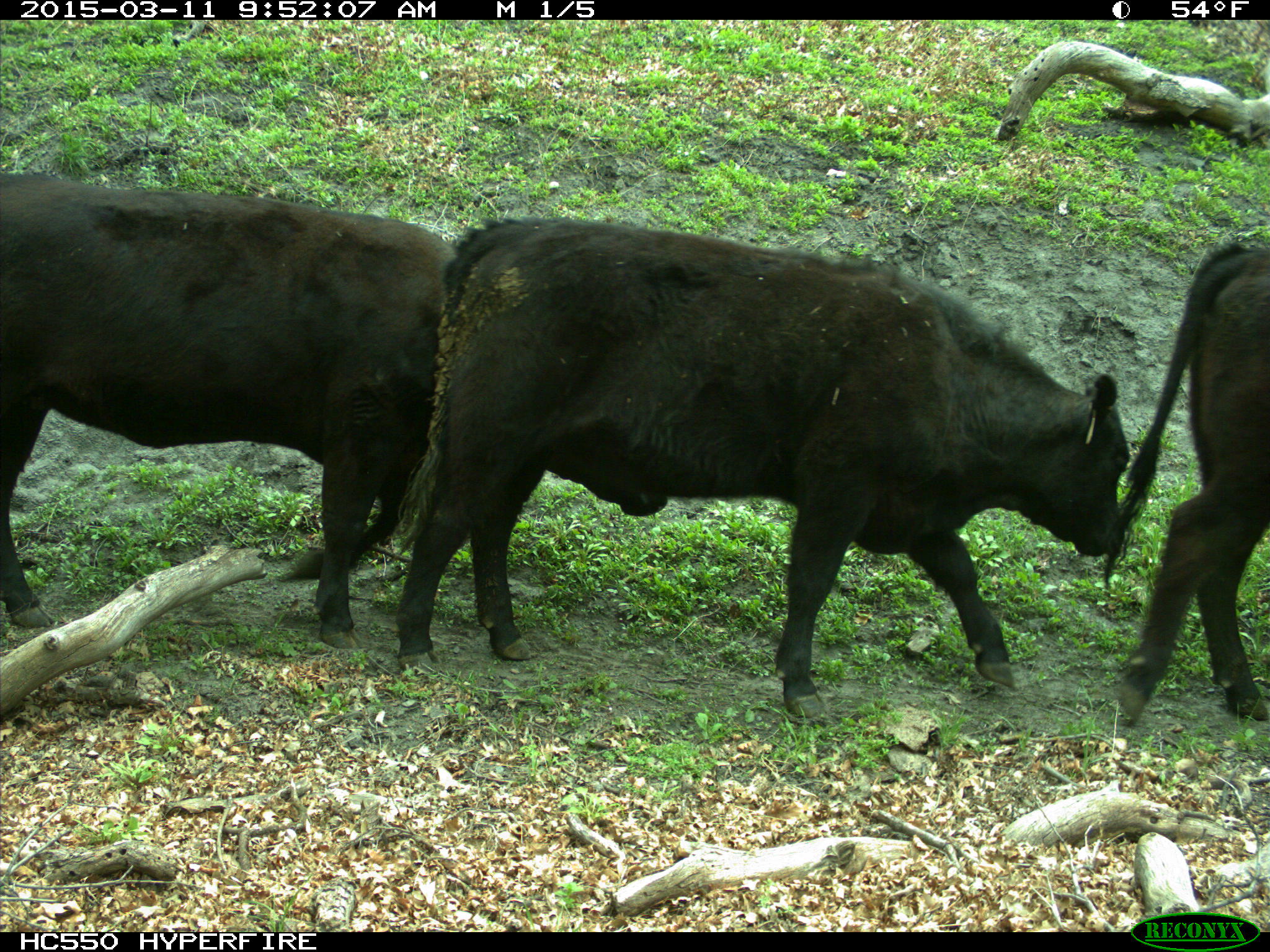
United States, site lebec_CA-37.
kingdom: Animalia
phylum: Chordata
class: Mammalia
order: Artiodactyla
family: Bovidae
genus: Bos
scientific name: Bos taurus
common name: domestic cow